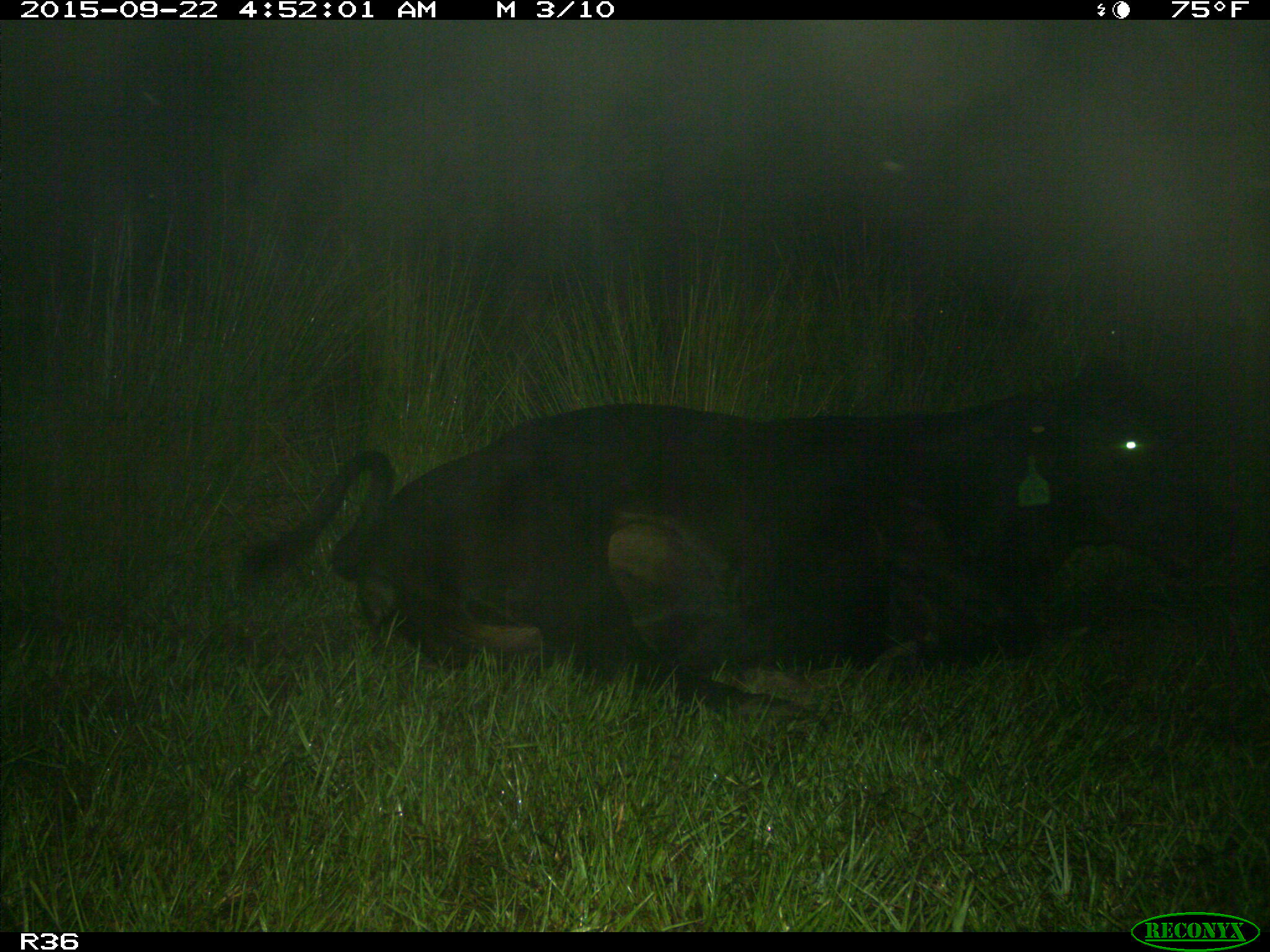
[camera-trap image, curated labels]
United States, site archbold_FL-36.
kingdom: Animalia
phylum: Chordata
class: Mammalia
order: Artiodactyla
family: Bovidae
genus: Bos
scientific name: Bos taurus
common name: domestic cow